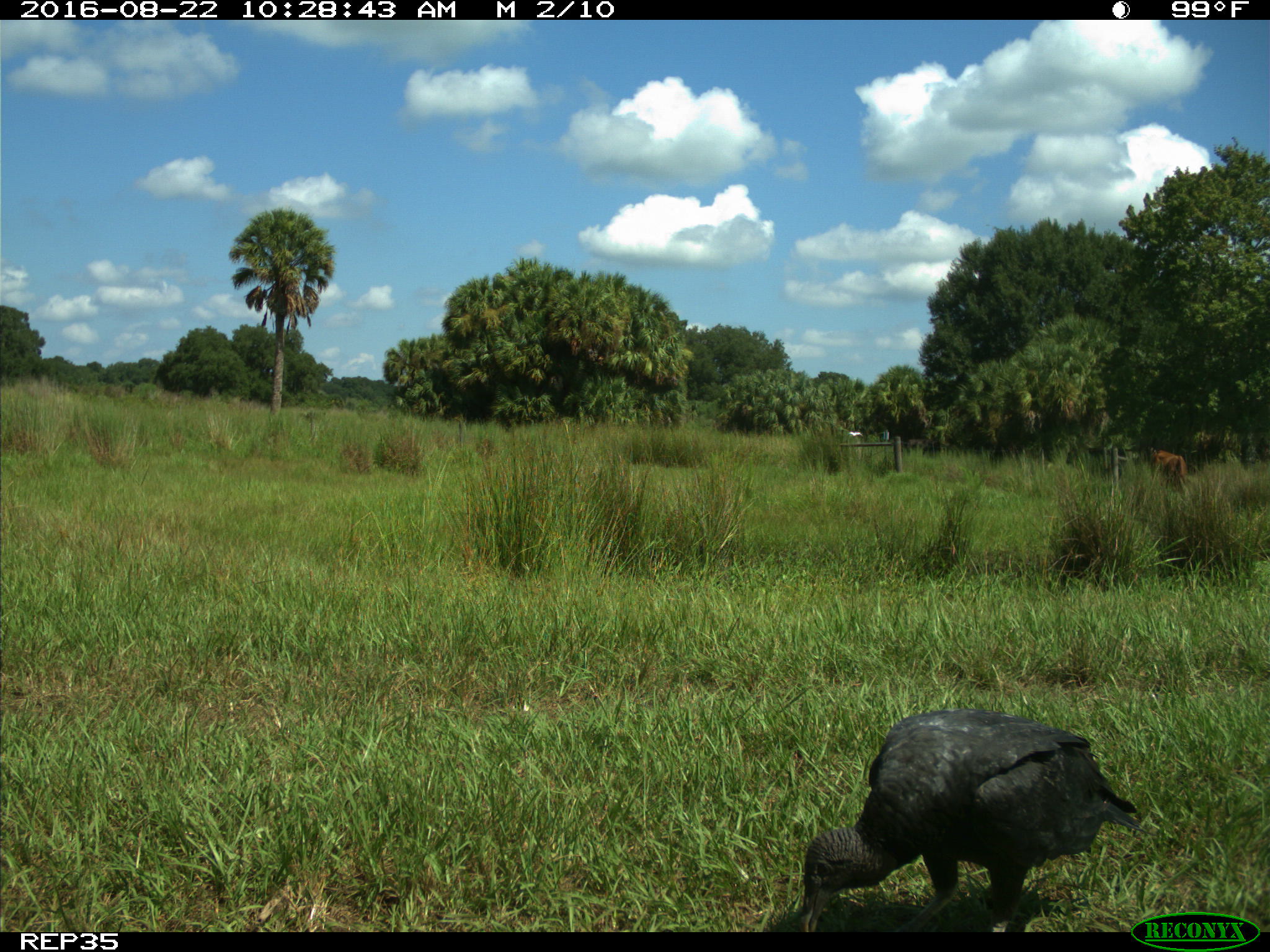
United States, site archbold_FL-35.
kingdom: Animalia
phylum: Chordata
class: Mammalia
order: Artiodactyla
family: Bovidae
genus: Bos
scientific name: Bos taurus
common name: domestic cow